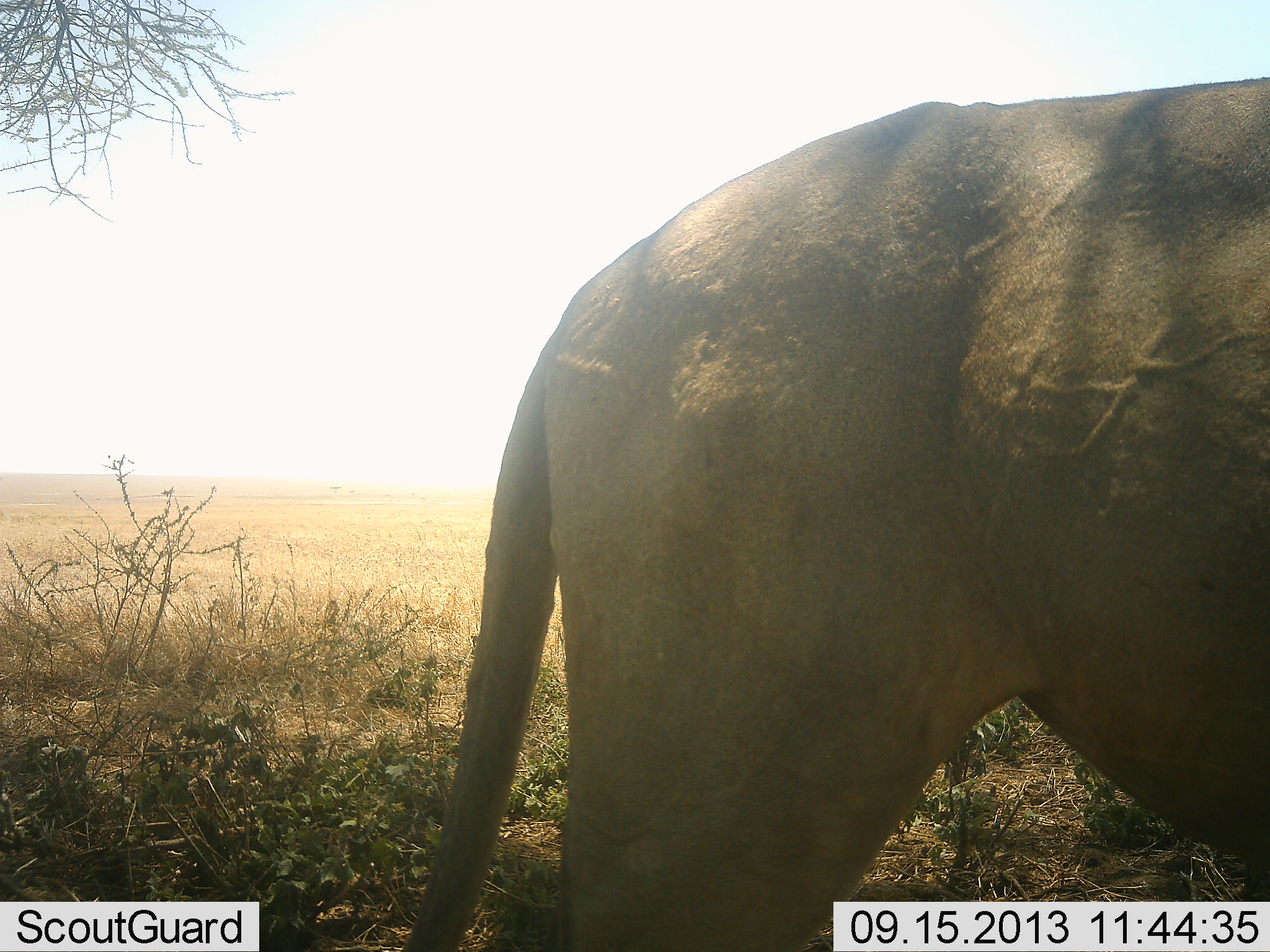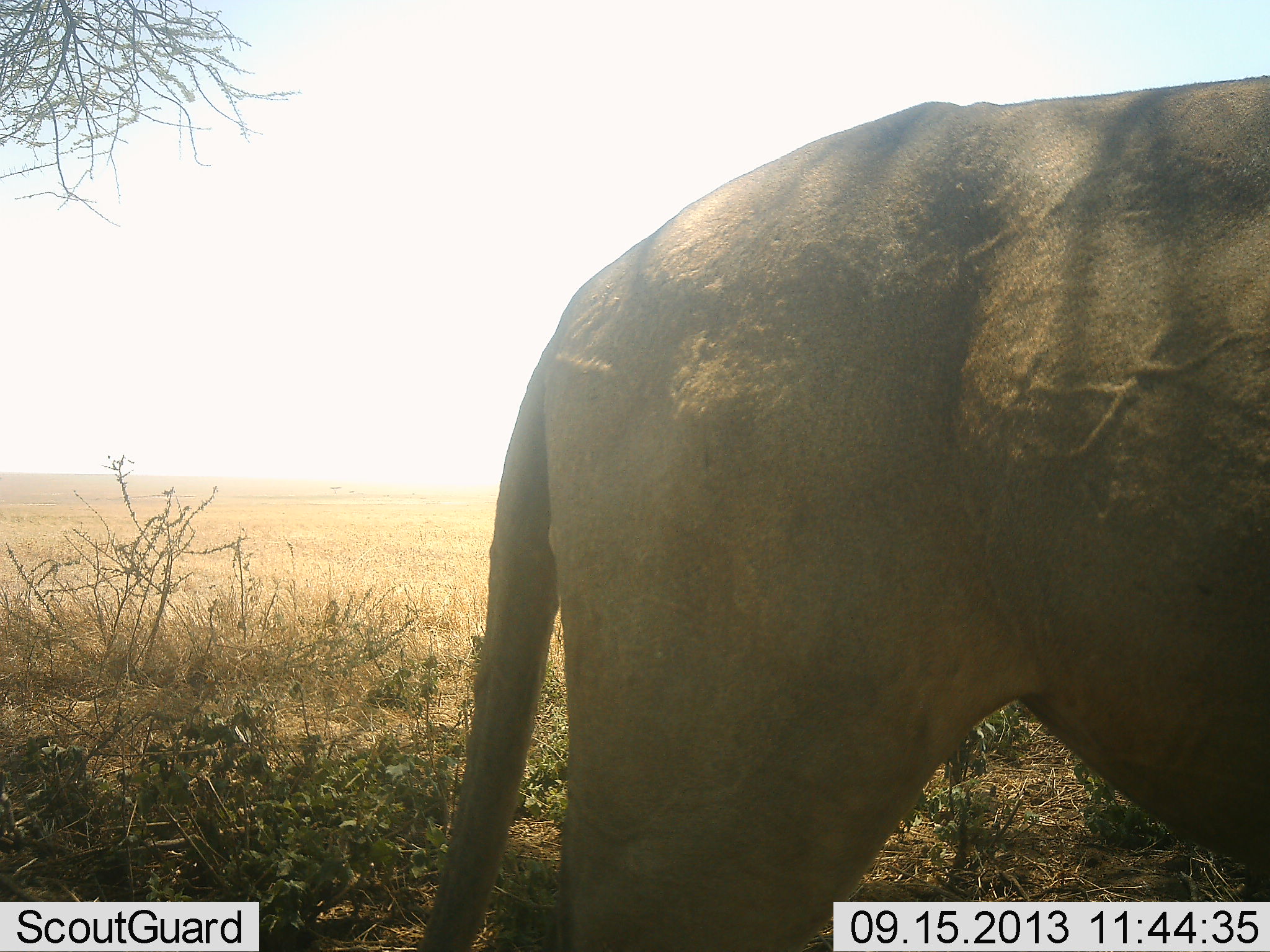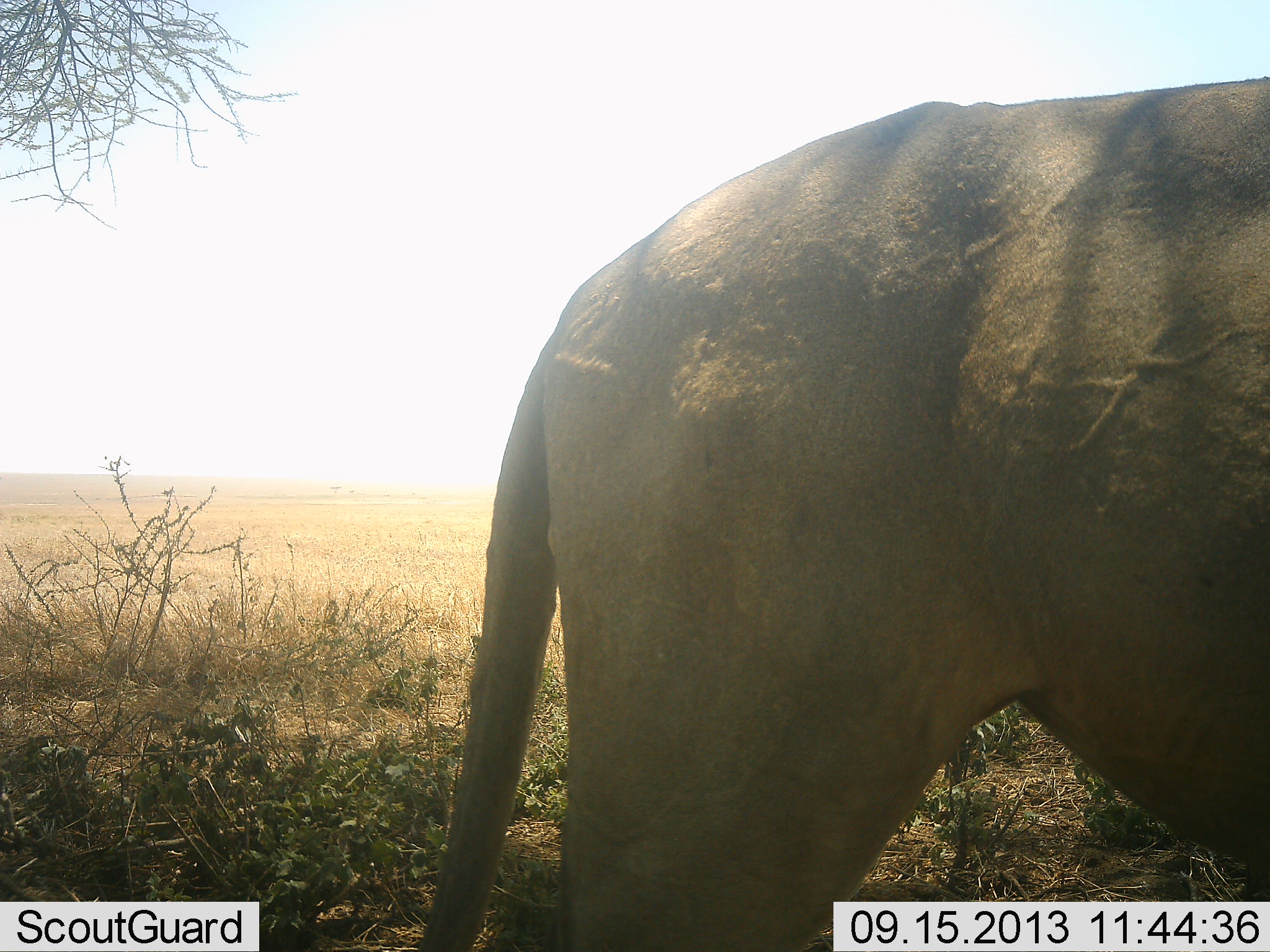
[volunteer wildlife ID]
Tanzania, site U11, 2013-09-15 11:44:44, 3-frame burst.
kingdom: Animalia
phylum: Chordata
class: Mammalia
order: Carnivora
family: Felidae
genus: Panthera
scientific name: Panthera leo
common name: lion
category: lionfemale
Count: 1.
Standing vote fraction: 89%.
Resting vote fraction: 0%.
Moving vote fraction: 11%.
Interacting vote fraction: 0%.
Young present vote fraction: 0%.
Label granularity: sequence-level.